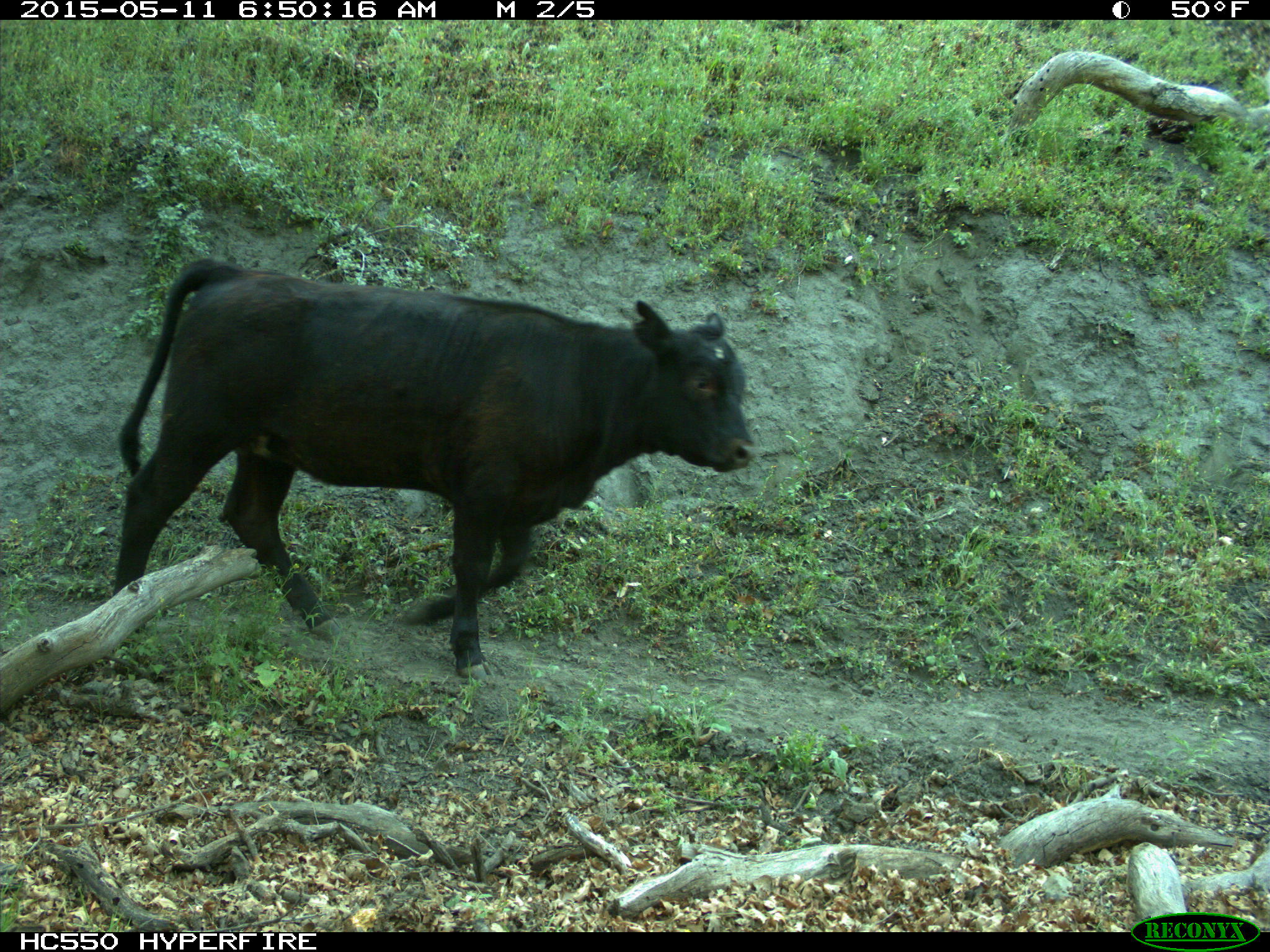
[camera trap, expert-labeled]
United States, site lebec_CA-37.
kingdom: Animalia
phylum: Chordata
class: Mammalia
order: Artiodactyla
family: Bovidae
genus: Bos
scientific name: Bos taurus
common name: domestic cow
Bos taurus (domestic cow).